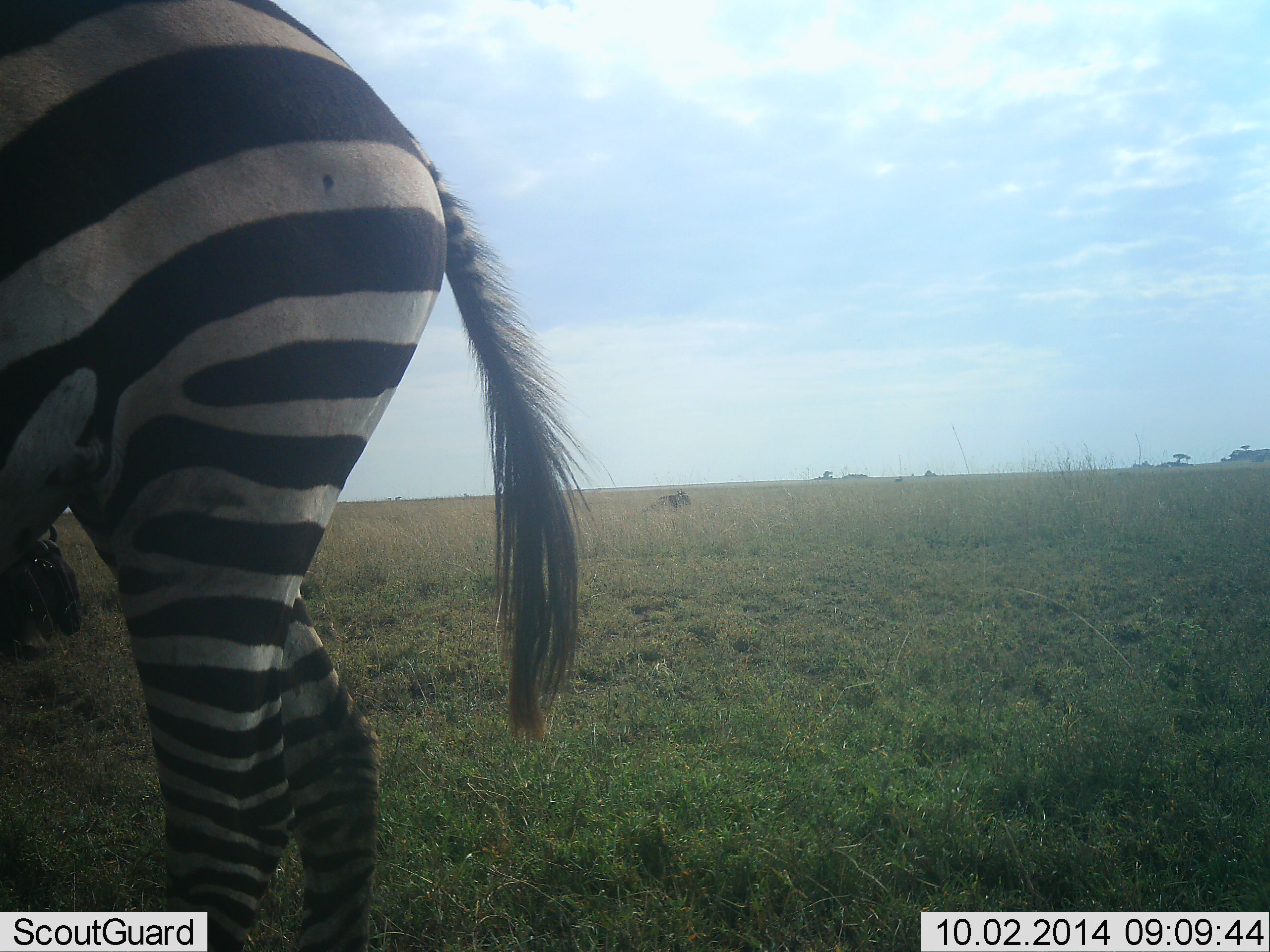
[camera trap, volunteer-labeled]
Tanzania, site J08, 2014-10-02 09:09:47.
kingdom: Animalia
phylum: Chordata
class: Mammalia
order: Perissodactyla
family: Equidae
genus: Equus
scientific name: Equus quagga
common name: plains zebra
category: zebra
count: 1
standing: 94%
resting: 0%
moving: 6%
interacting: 0%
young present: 0%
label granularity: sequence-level